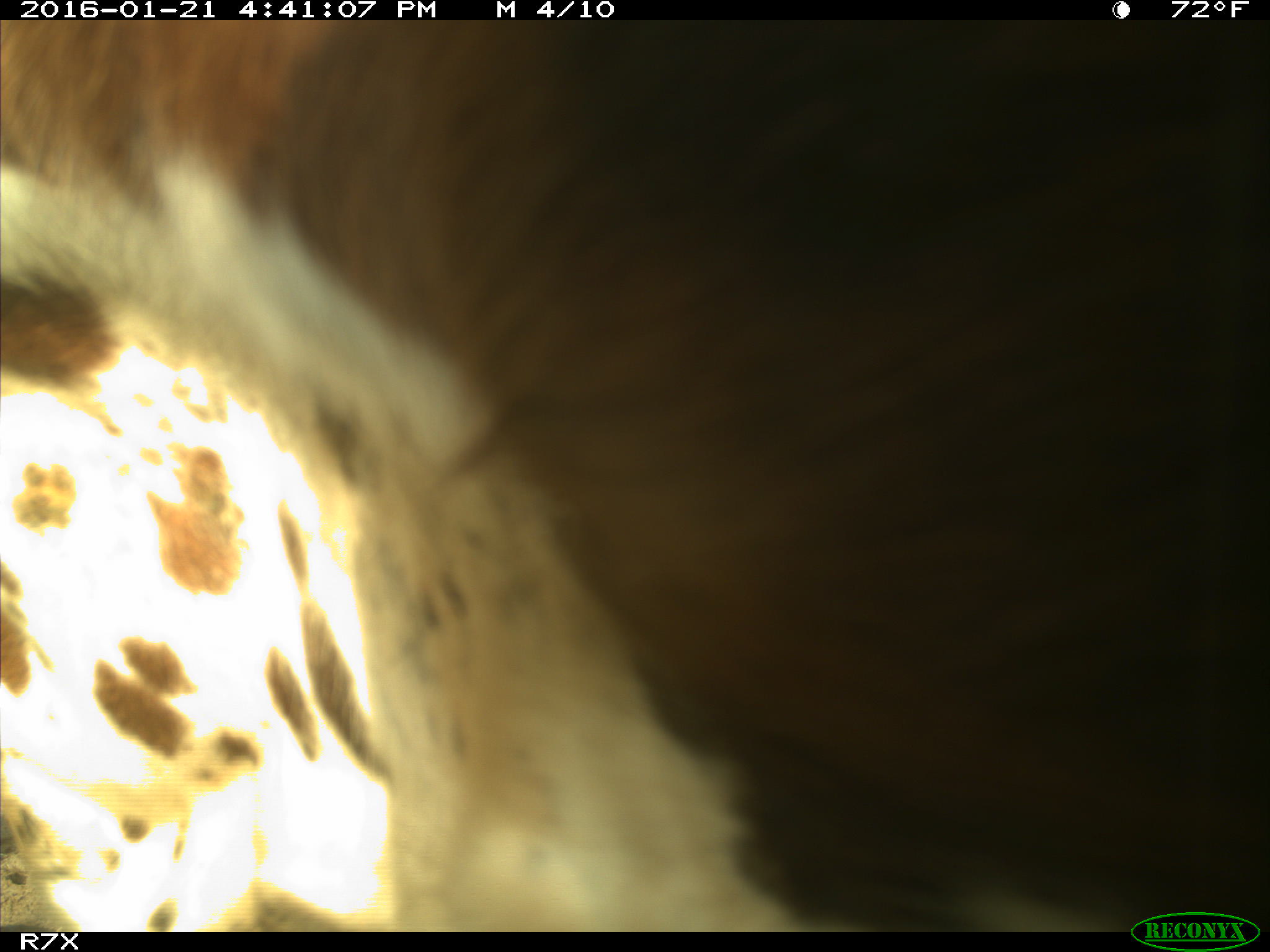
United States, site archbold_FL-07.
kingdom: Animalia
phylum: Chordata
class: Mammalia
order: Artiodactyla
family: Bovidae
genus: Bos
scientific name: Bos taurus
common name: domestic cow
Bos taurus (domestic cow).